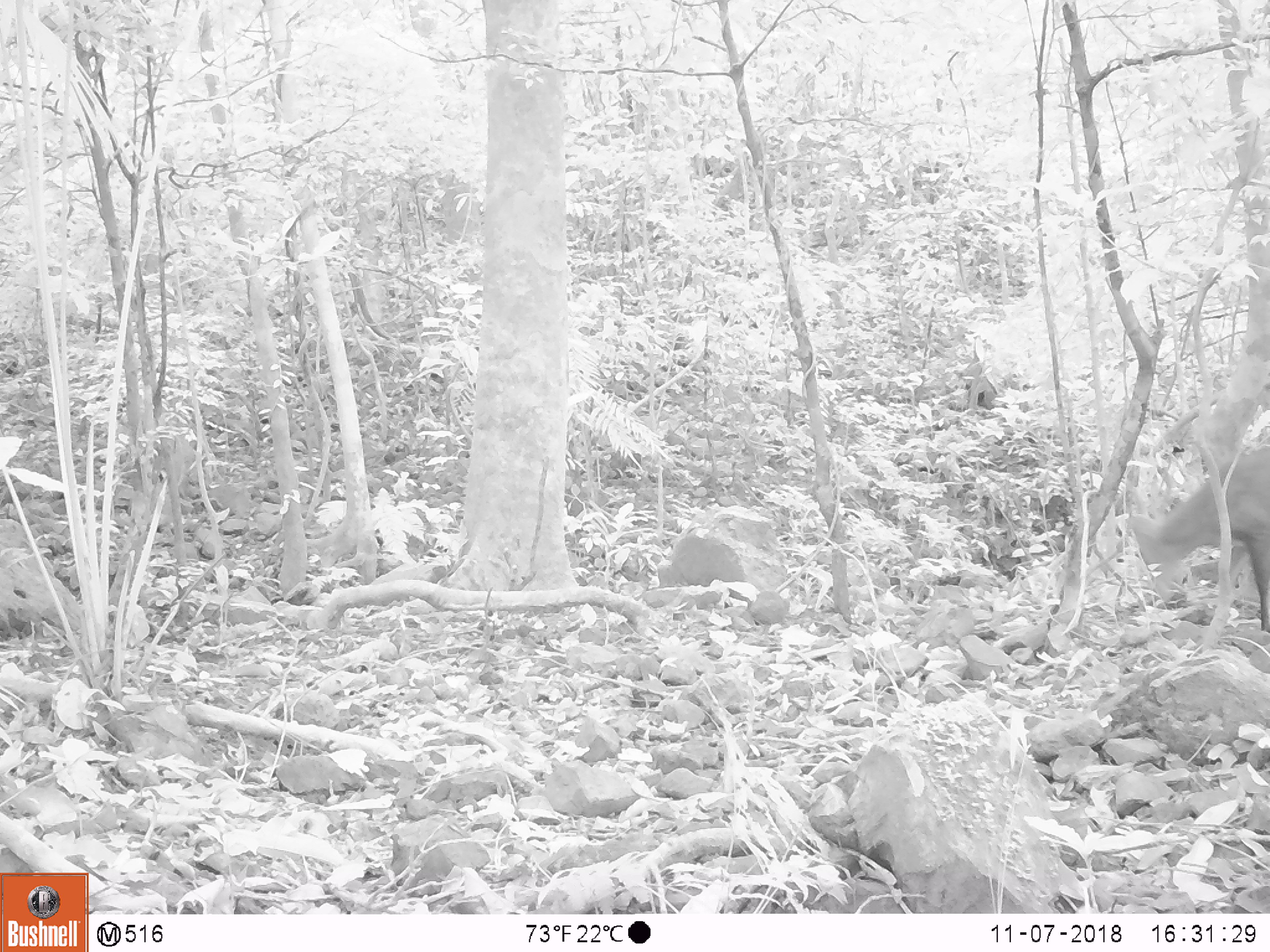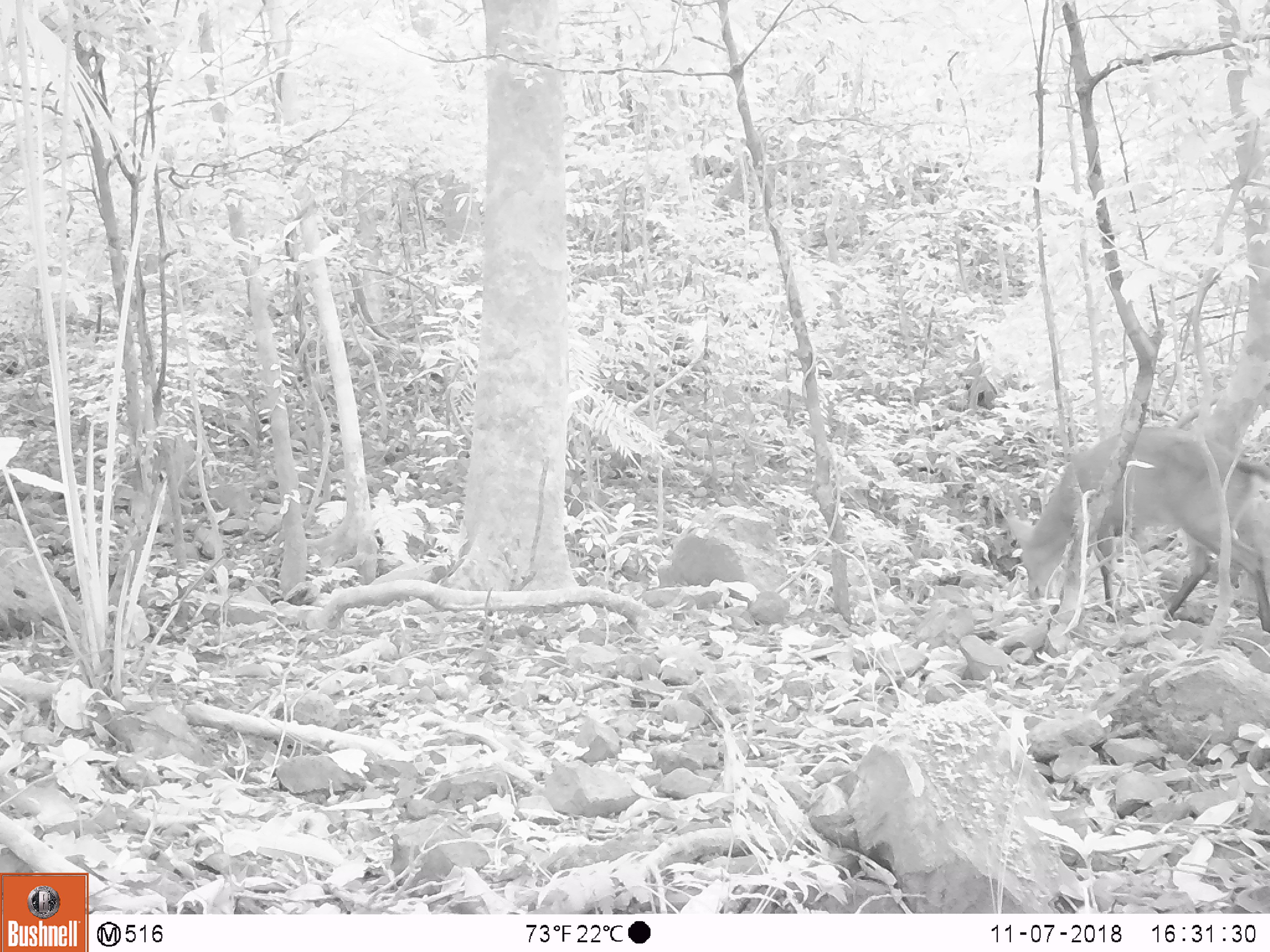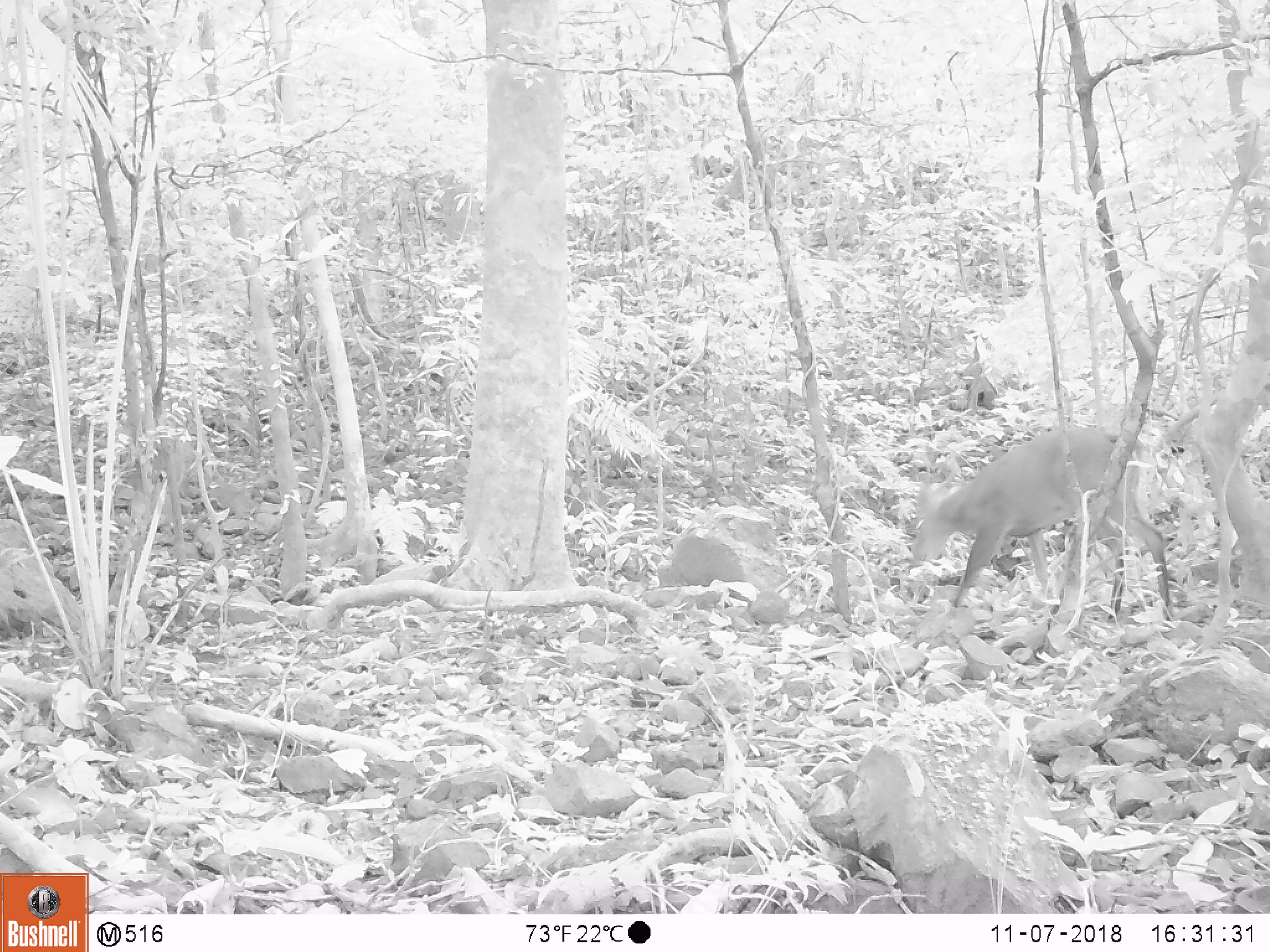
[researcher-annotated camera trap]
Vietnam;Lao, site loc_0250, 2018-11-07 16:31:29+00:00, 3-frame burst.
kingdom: Animalia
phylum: Chordata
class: Mammalia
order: Artiodactyla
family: Cervidae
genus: Muntiacus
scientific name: Muntiacus vuquangensis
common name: large-antlered muntjac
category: large antlered muntjac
Large antlered muntjac (large-antlered muntjac) (Muntiacus vuquangensis). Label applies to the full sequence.